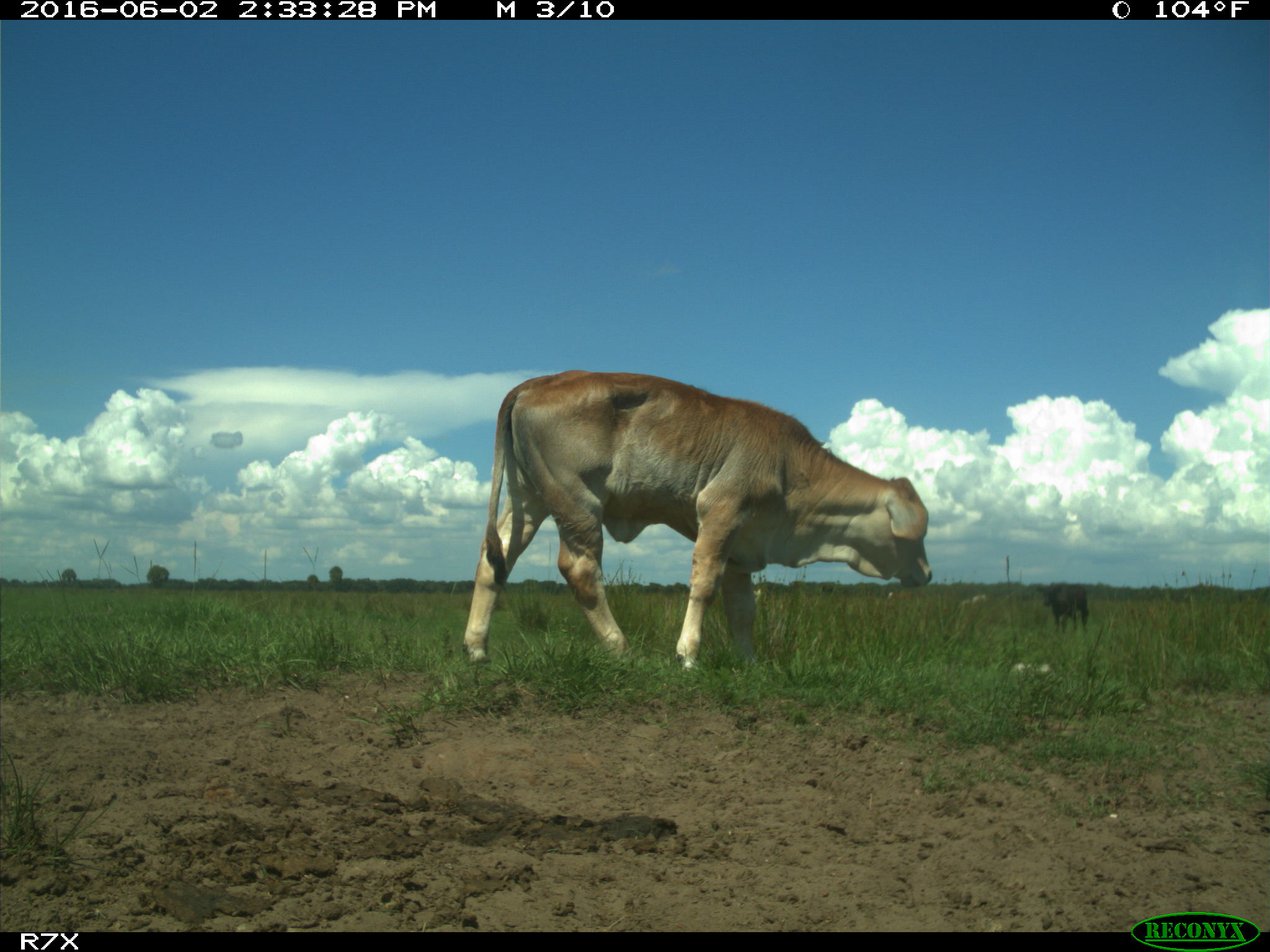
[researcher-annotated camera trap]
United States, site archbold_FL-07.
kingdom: Animalia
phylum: Chordata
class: Mammalia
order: Artiodactyla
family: Bovidae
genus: Bos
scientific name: Bos taurus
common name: domestic cow